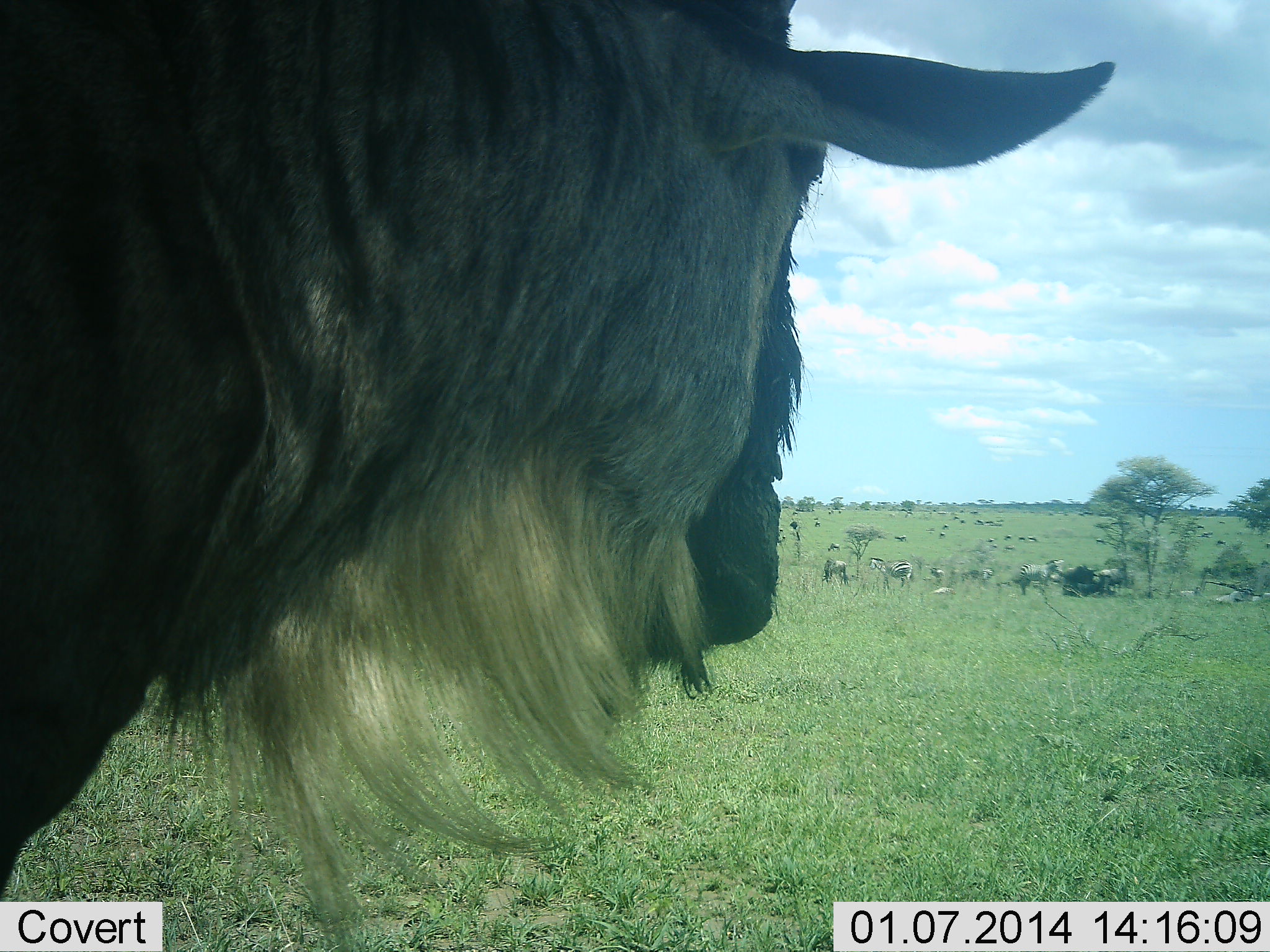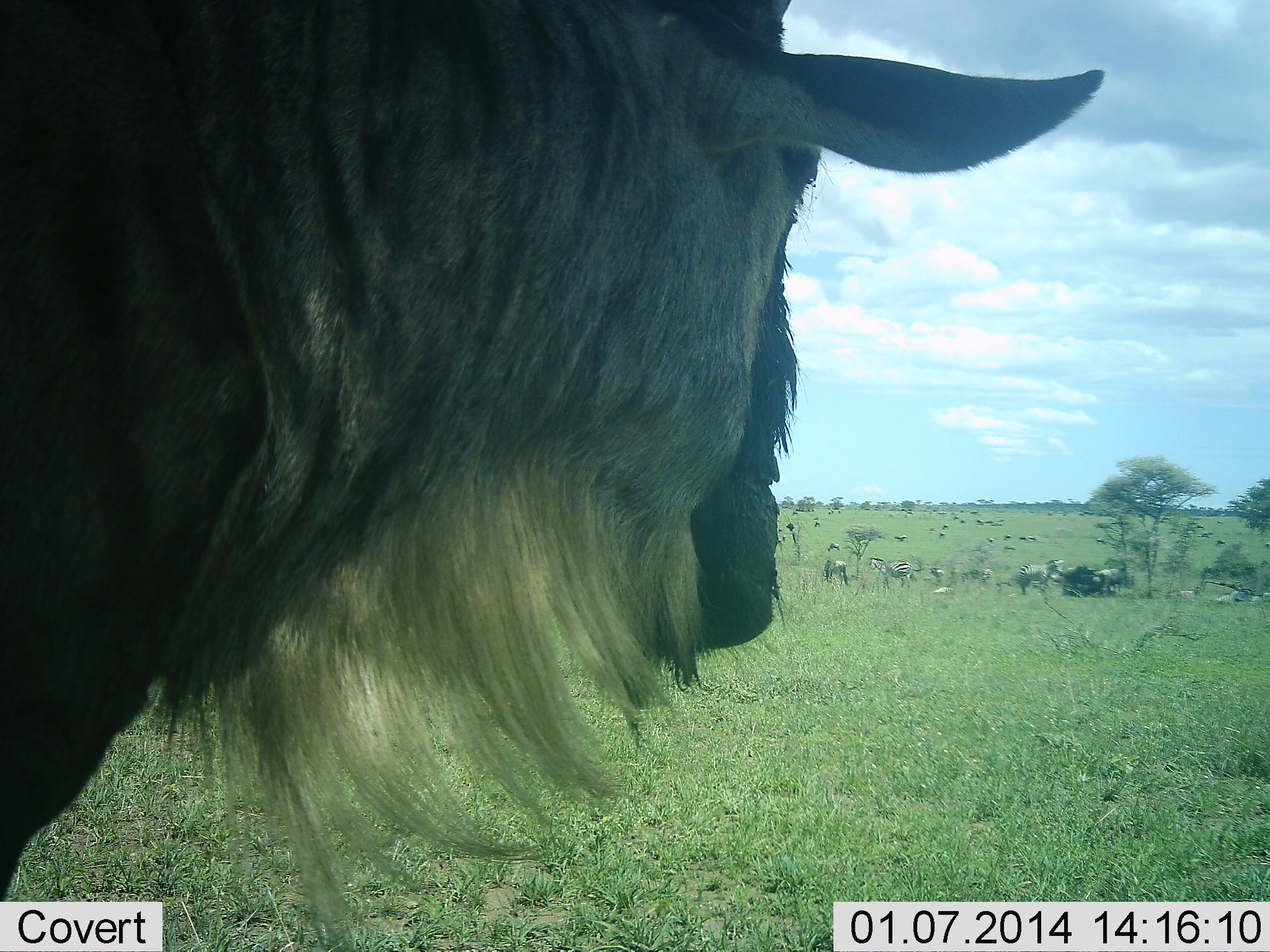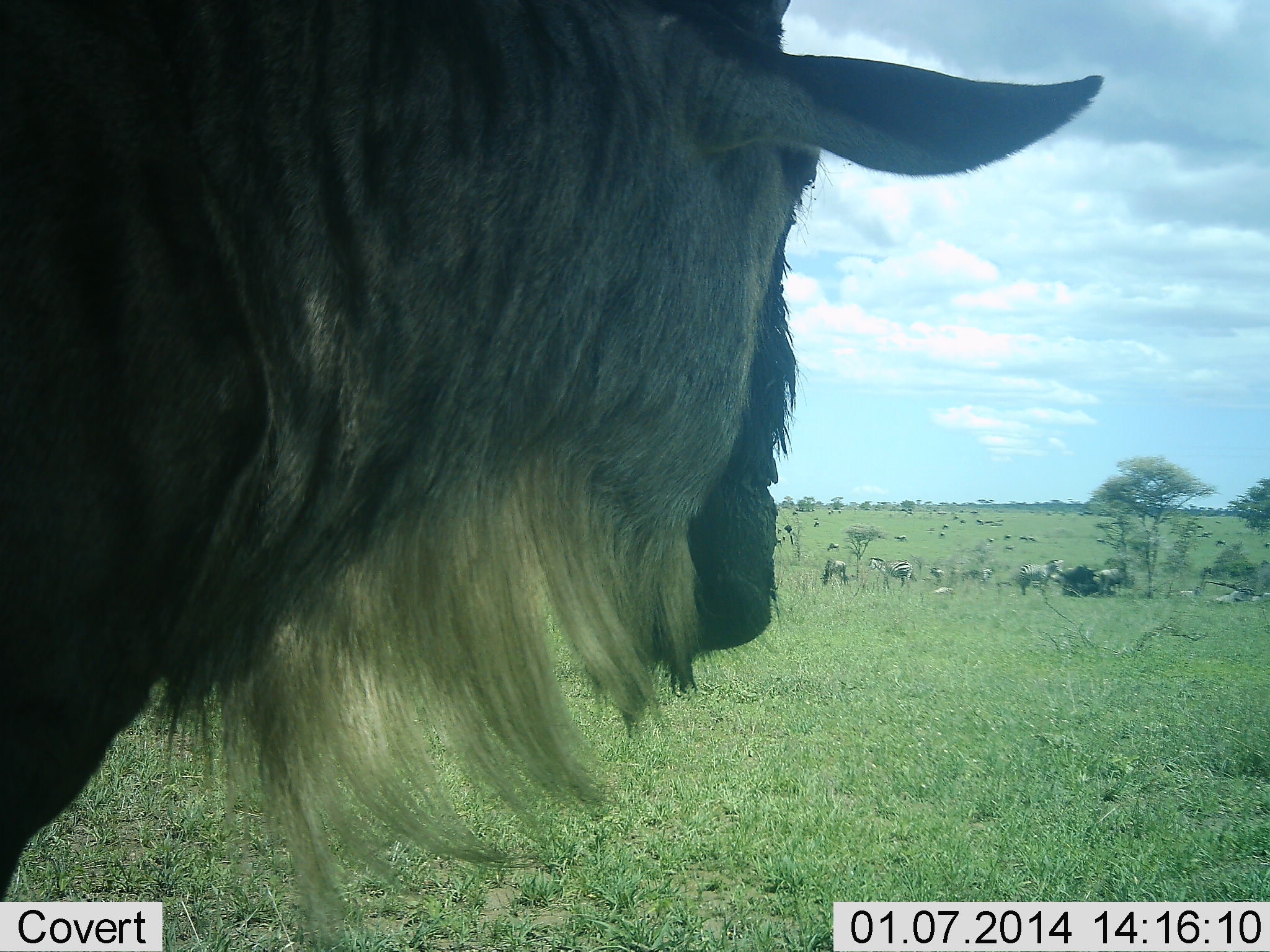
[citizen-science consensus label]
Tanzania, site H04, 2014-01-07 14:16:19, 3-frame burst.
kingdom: Animalia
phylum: Chordata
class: Mammalia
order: Artiodactyla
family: Bovidae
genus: Connochaetes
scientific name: Connochaetes taurinus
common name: blue wildebeest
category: wildebeest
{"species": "wildebeest (blue wildebeest) (Connochaetes taurinus)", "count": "11-50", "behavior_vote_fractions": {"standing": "93%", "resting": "21%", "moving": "29%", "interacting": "0%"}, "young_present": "0%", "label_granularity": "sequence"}